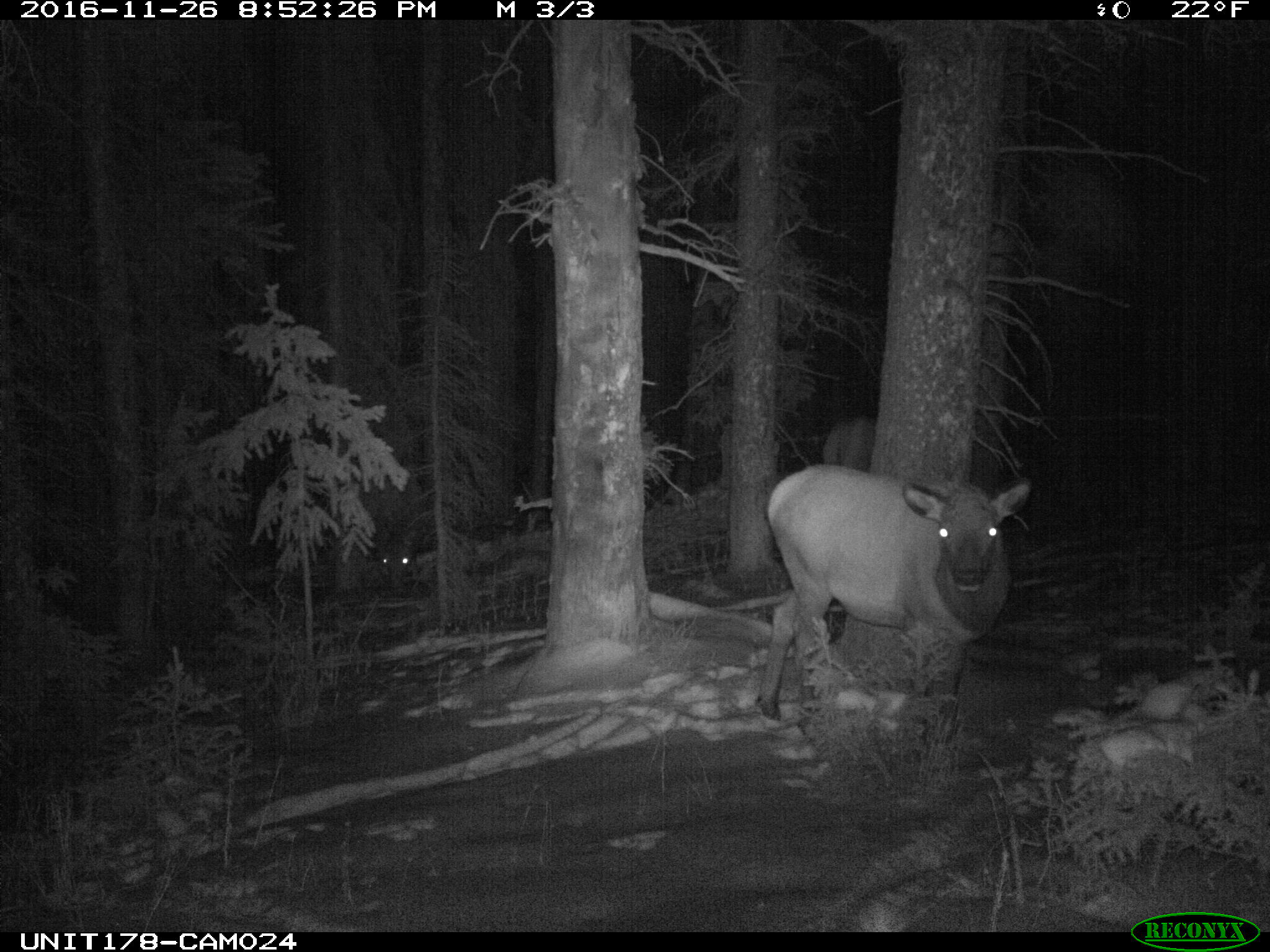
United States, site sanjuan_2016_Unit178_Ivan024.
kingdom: Animalia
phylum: Chordata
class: Mammalia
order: Artiodactyla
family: Cervidae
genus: Cervus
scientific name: Cervus elaphus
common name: red deer